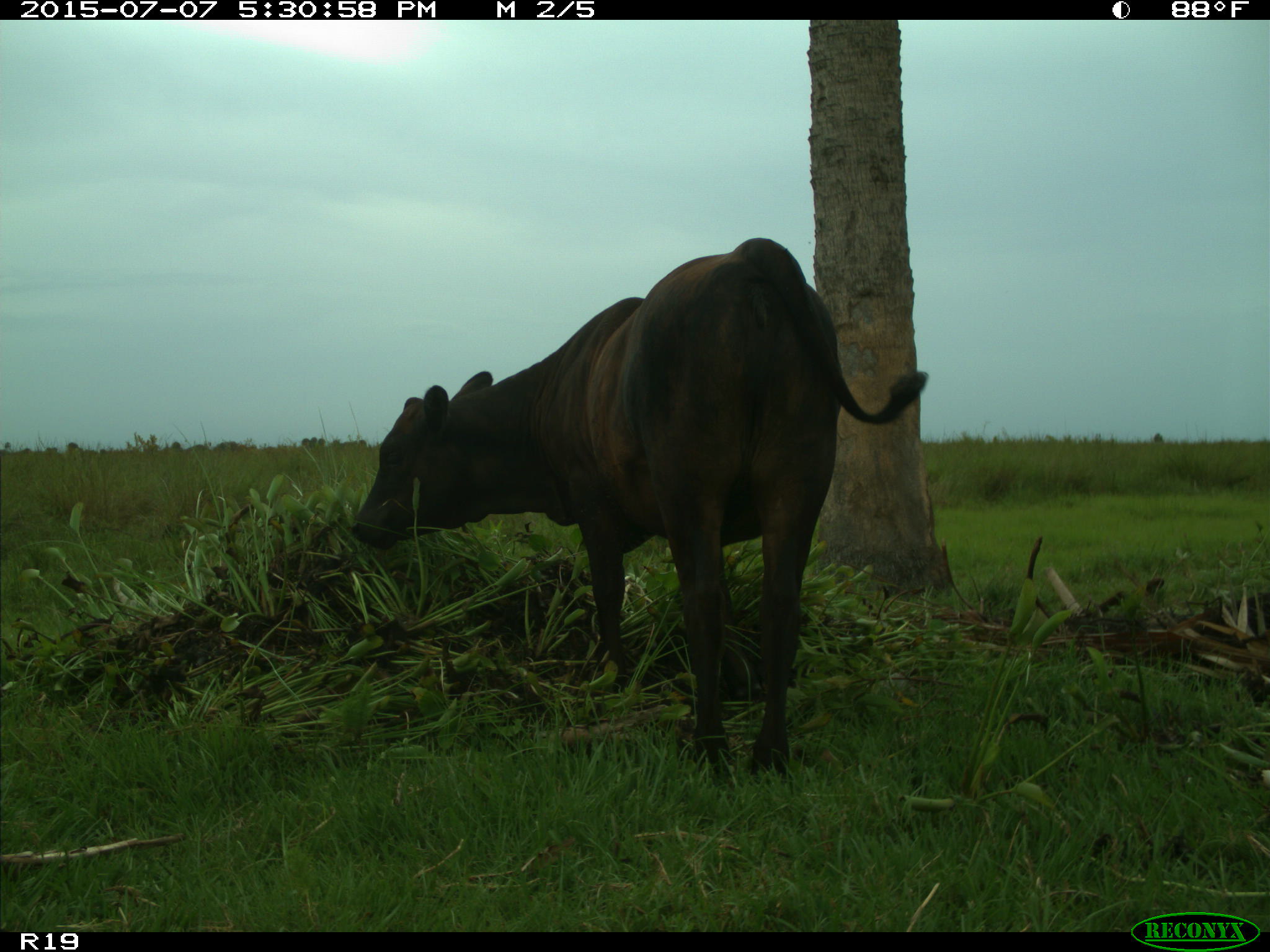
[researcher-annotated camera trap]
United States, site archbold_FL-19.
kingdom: Animalia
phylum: Chordata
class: Mammalia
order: Artiodactyla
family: Bovidae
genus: Bos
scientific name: Bos taurus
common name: domestic cow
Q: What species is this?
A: Bos taurus (domestic cow).